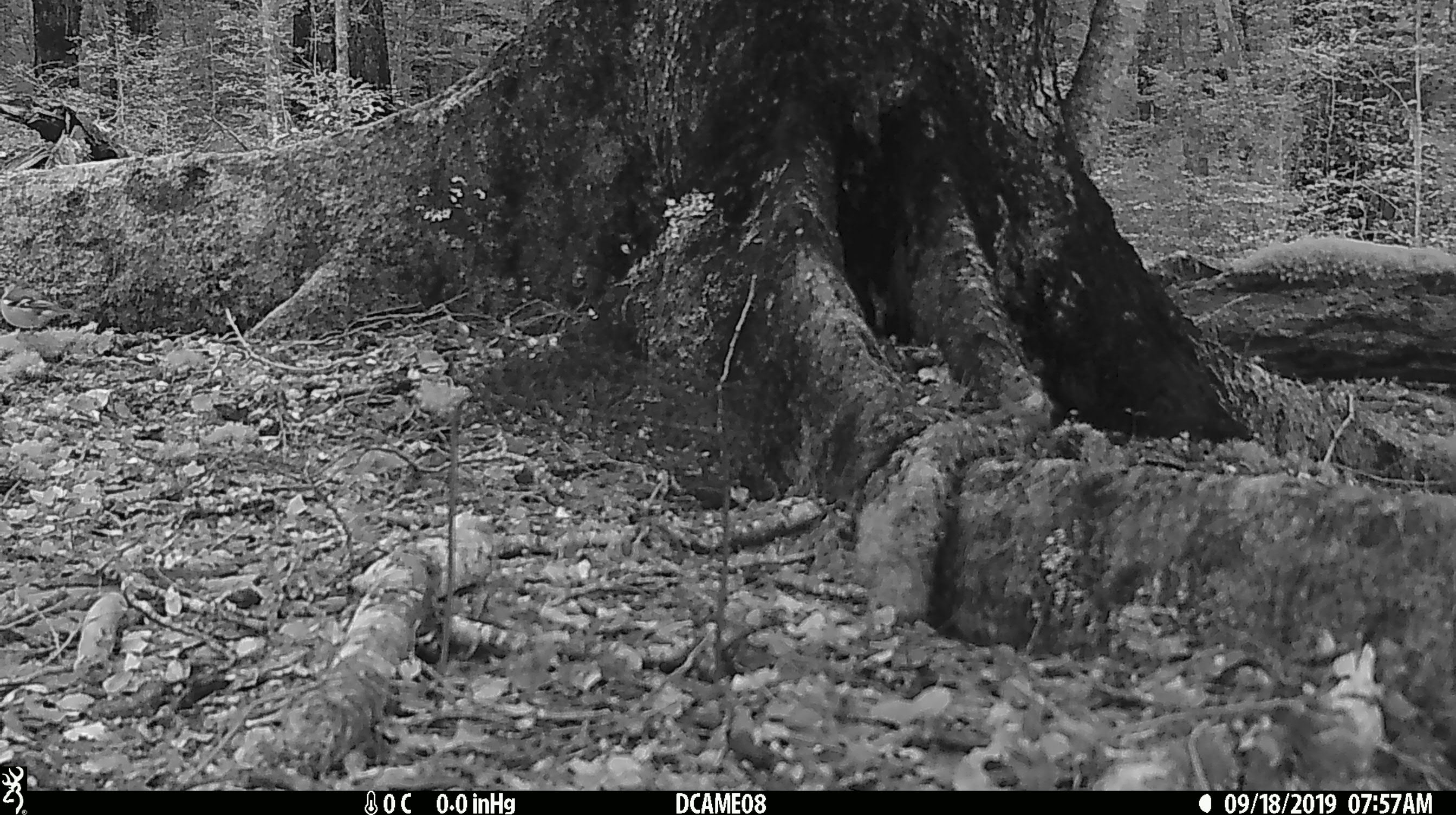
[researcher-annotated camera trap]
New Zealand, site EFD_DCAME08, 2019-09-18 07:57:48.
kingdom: Animalia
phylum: Chordata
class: Aves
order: Passeriformes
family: Fringillidae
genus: Fringilla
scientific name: Fringilla coelebs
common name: common chaffinch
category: chaffinch